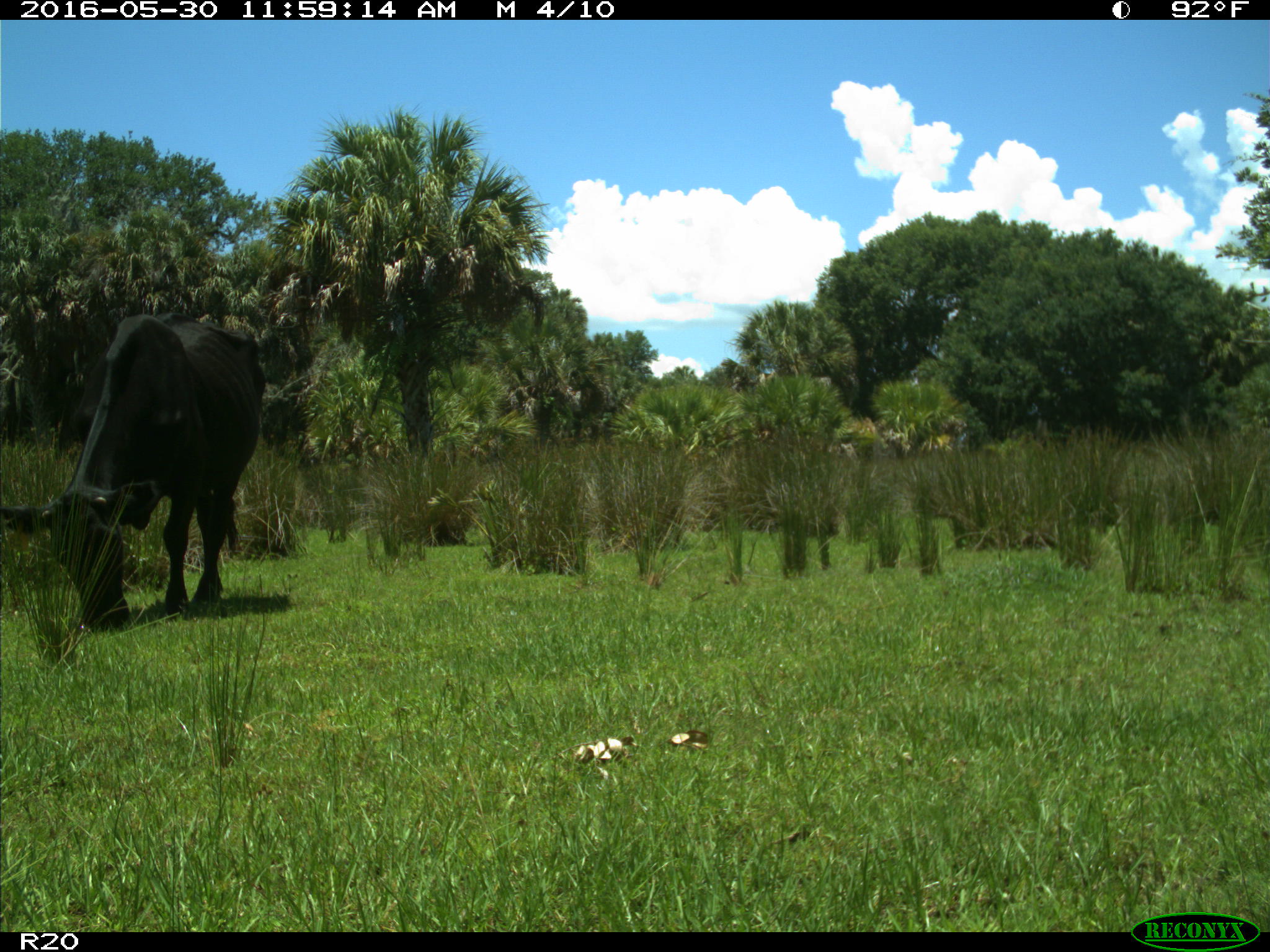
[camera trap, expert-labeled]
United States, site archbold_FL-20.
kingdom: Animalia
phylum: Chordata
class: Mammalia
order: Artiodactyla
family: Bovidae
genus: Bos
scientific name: Bos taurus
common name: domestic cow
Bos taurus (domestic cow).